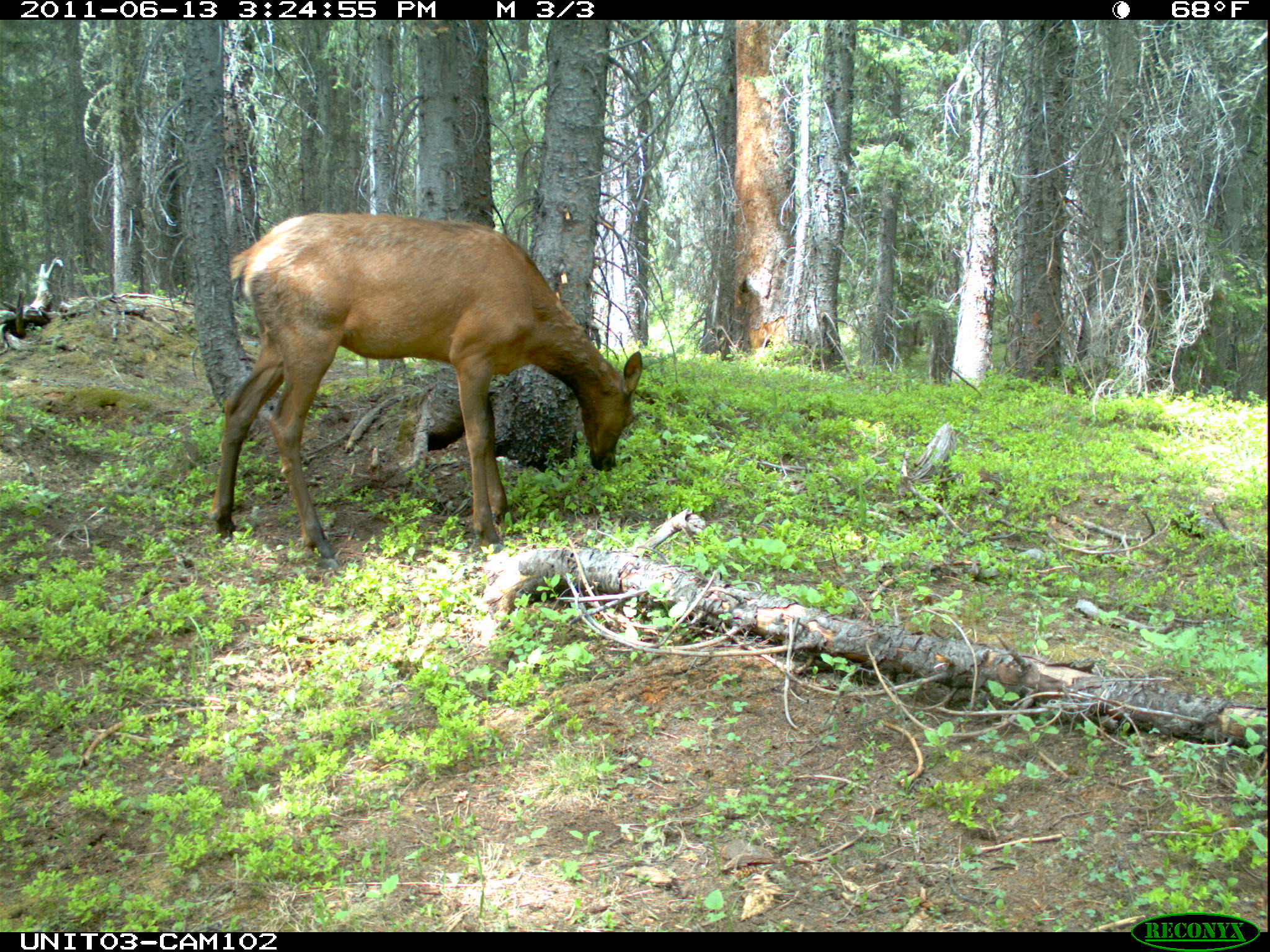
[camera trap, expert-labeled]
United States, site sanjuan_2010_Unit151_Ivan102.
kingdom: Animalia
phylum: Chordata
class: Mammalia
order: Artiodactyla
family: Cervidae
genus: Cervus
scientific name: Cervus elaphus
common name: red deer